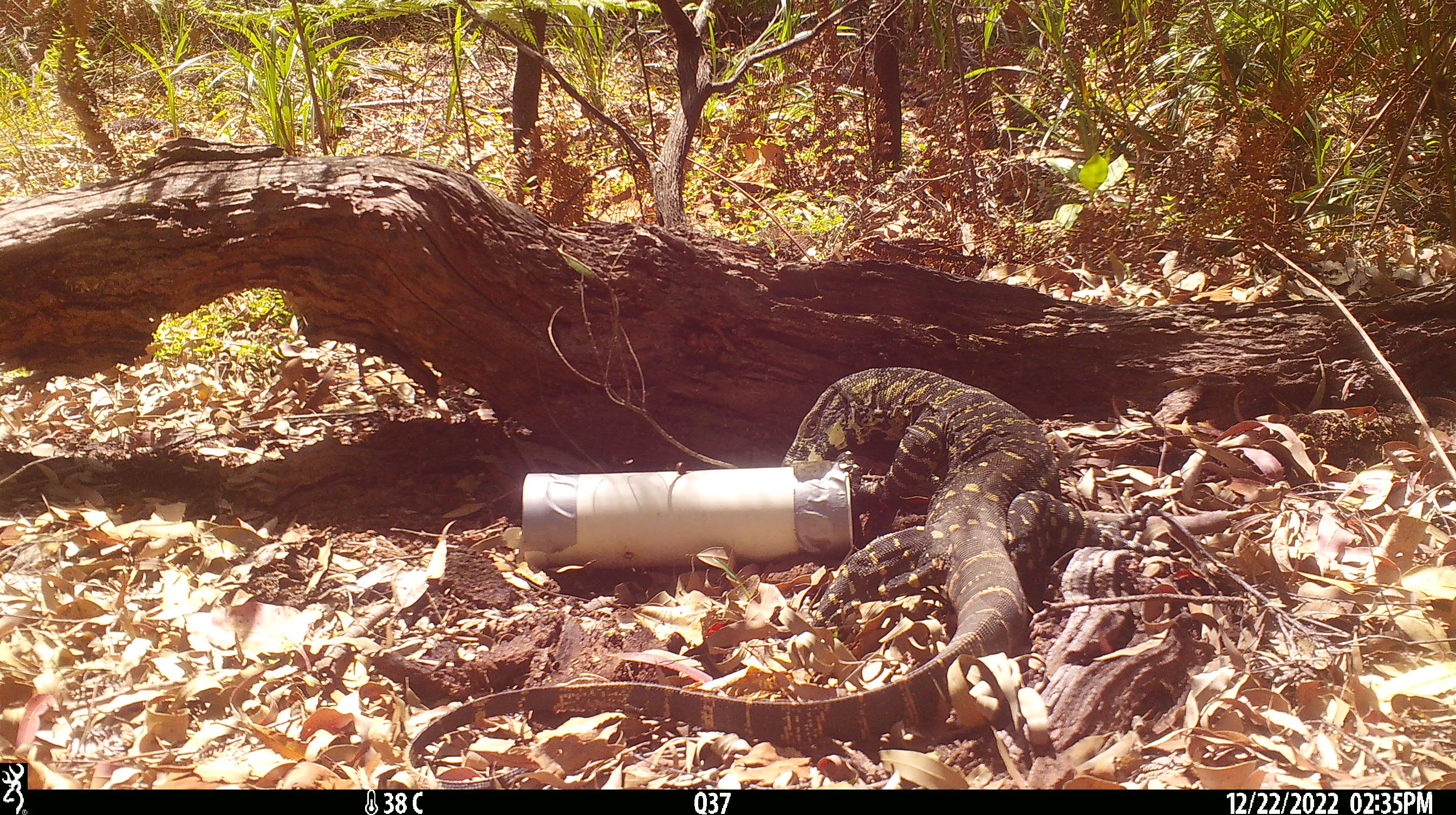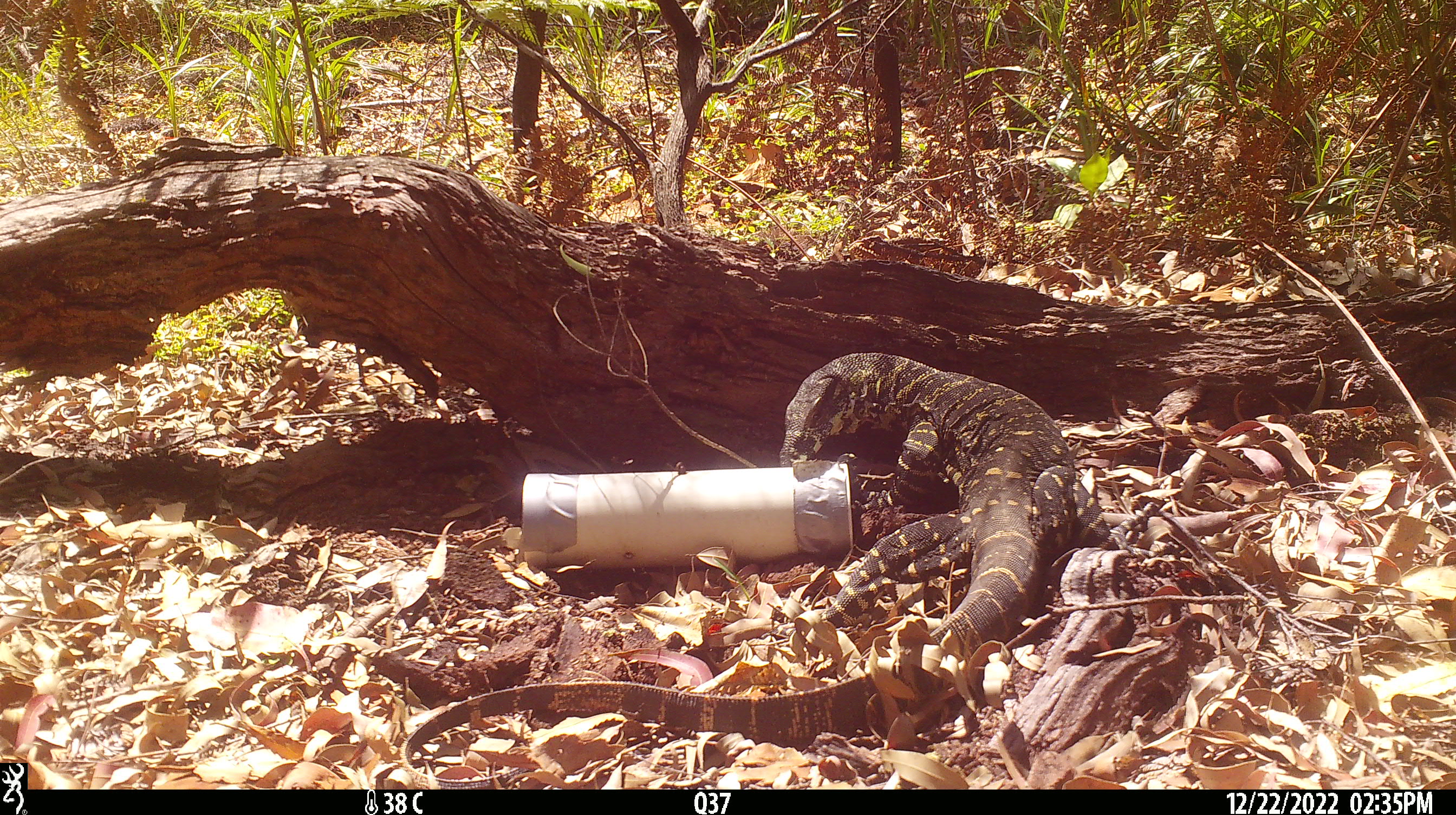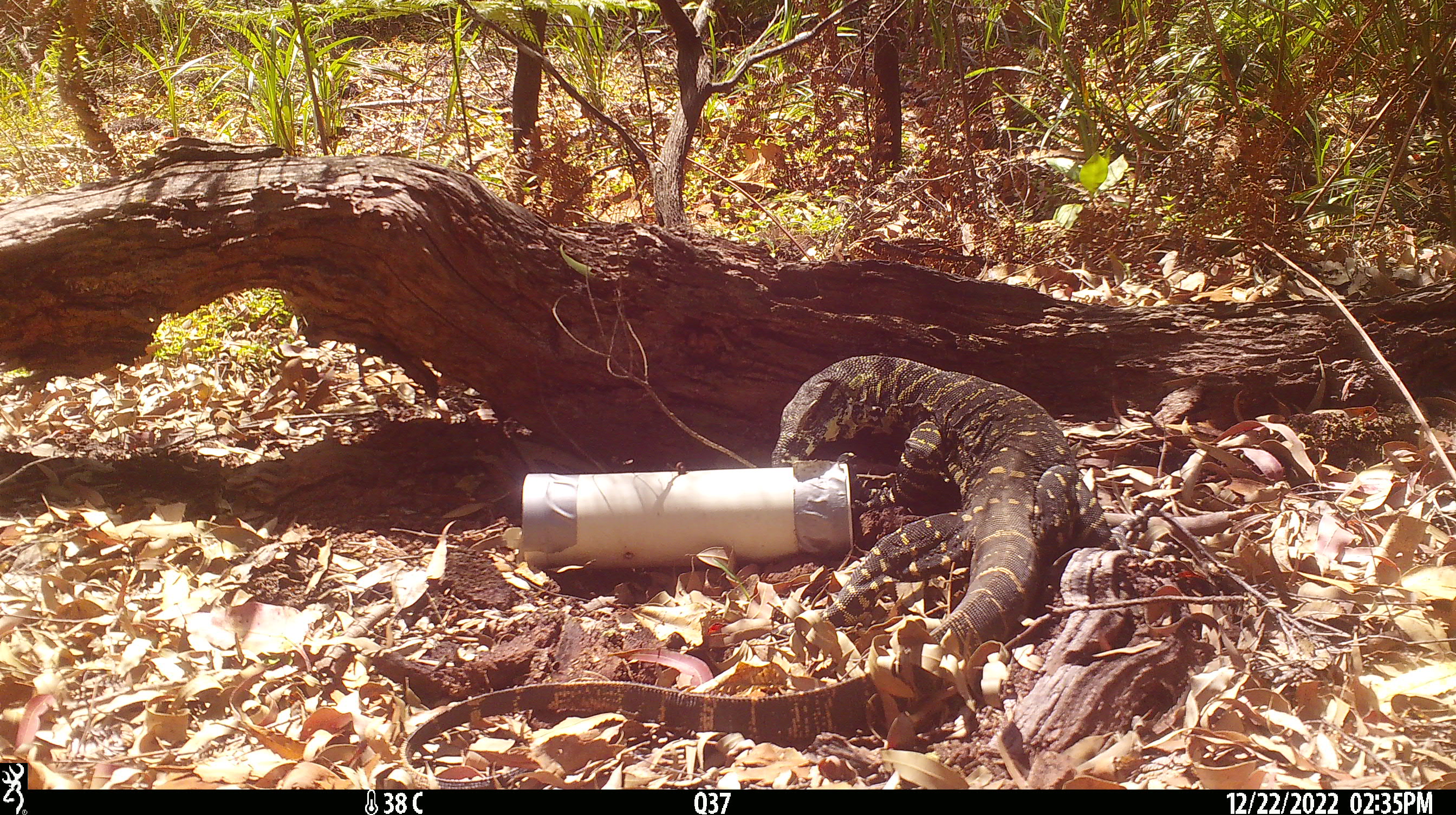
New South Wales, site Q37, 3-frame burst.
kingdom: Animalia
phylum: Chordata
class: Reptilia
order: Squamata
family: Varanidae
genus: Varanus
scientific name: Varanus varius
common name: lace monitor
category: goanna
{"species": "goanna (lace monitor) (Varanus varius)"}